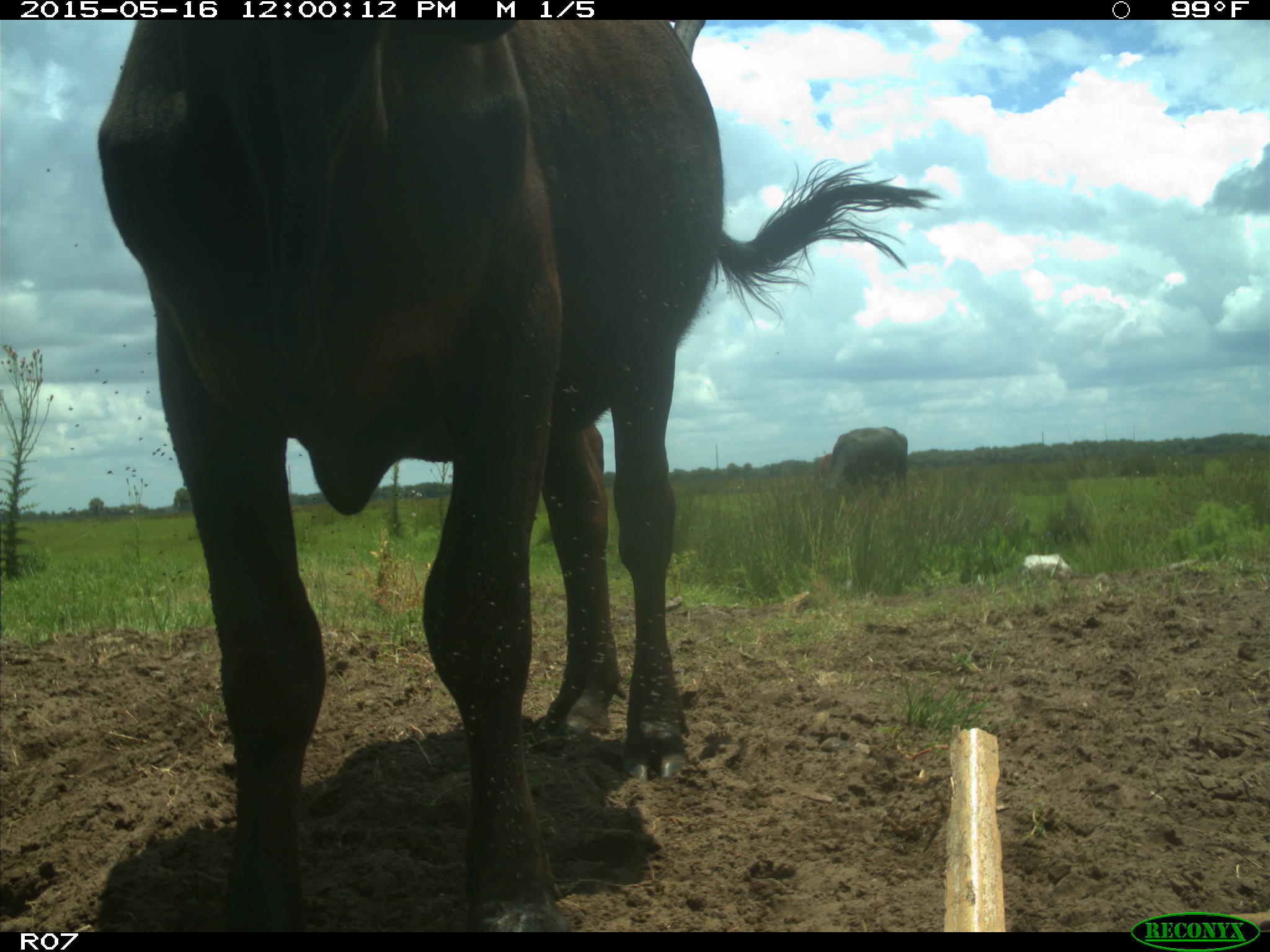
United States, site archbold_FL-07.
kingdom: Animalia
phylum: Chordata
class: Mammalia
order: Artiodactyla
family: Bovidae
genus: Bos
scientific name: Bos taurus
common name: domestic cow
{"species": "Bos taurus (domestic cow)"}